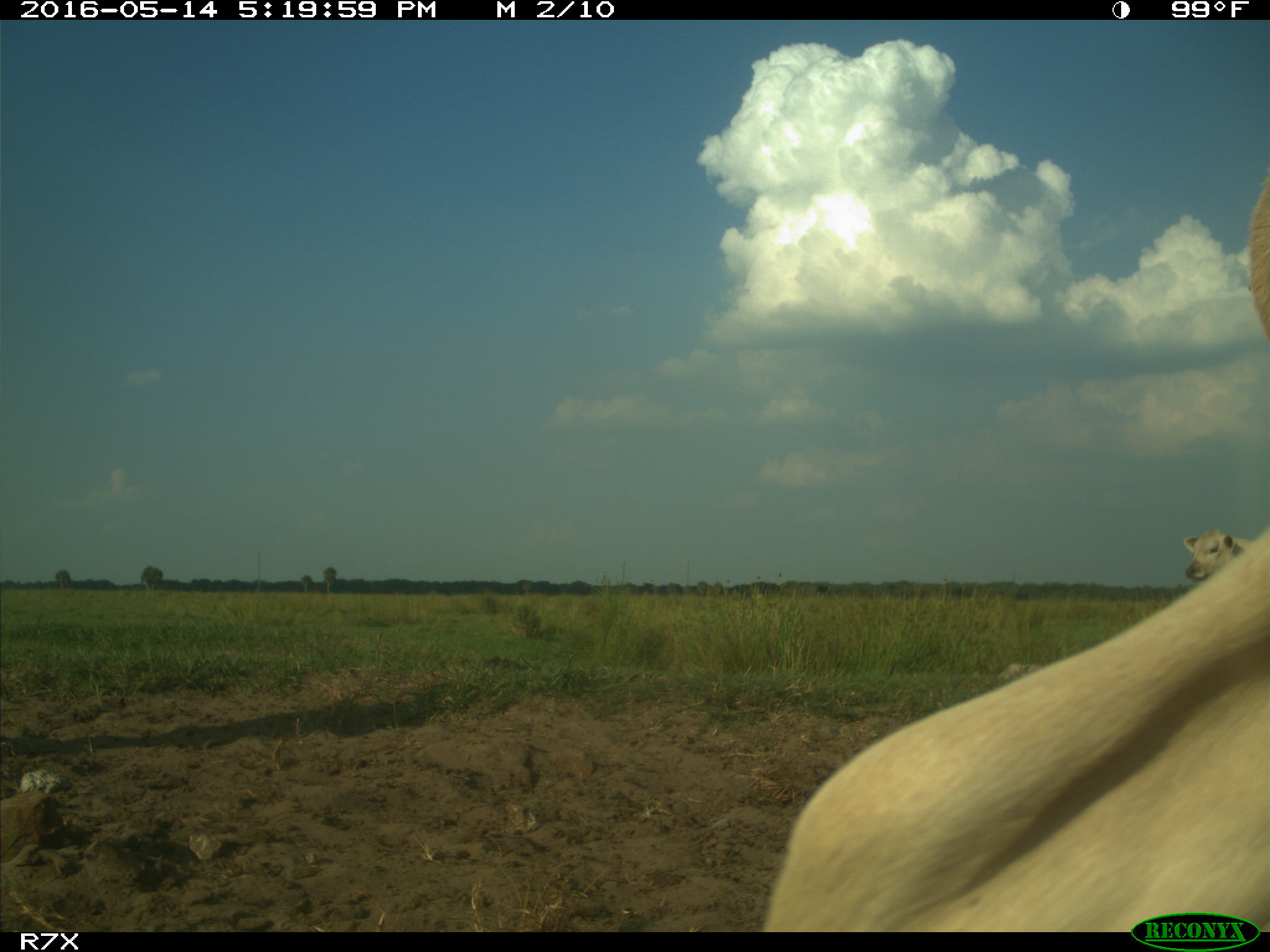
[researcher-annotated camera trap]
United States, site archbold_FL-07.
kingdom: Animalia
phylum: Chordata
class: Mammalia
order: Artiodactyla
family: Bovidae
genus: Bos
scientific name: Bos taurus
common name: domestic cow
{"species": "Bos taurus (domestic cow)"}